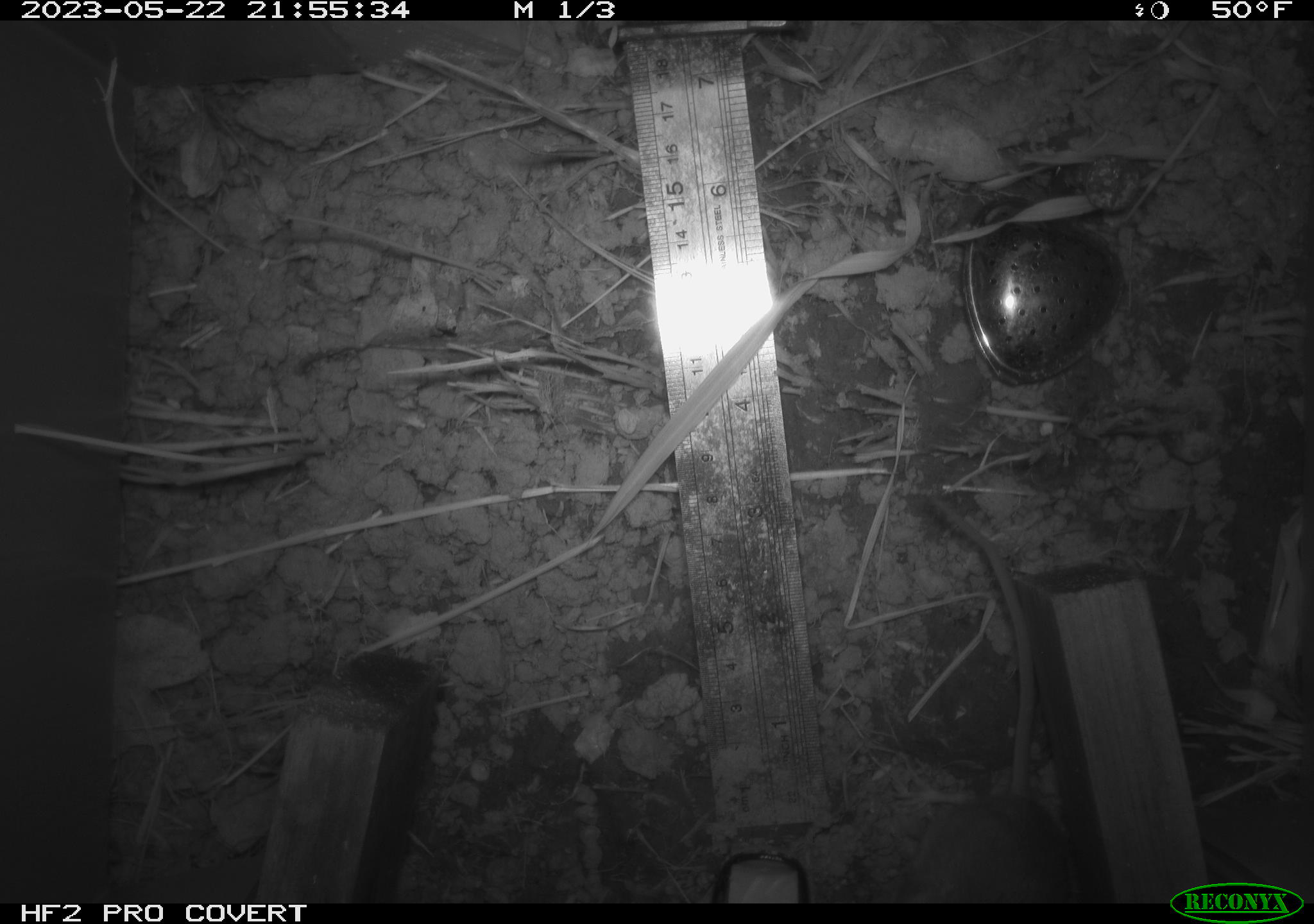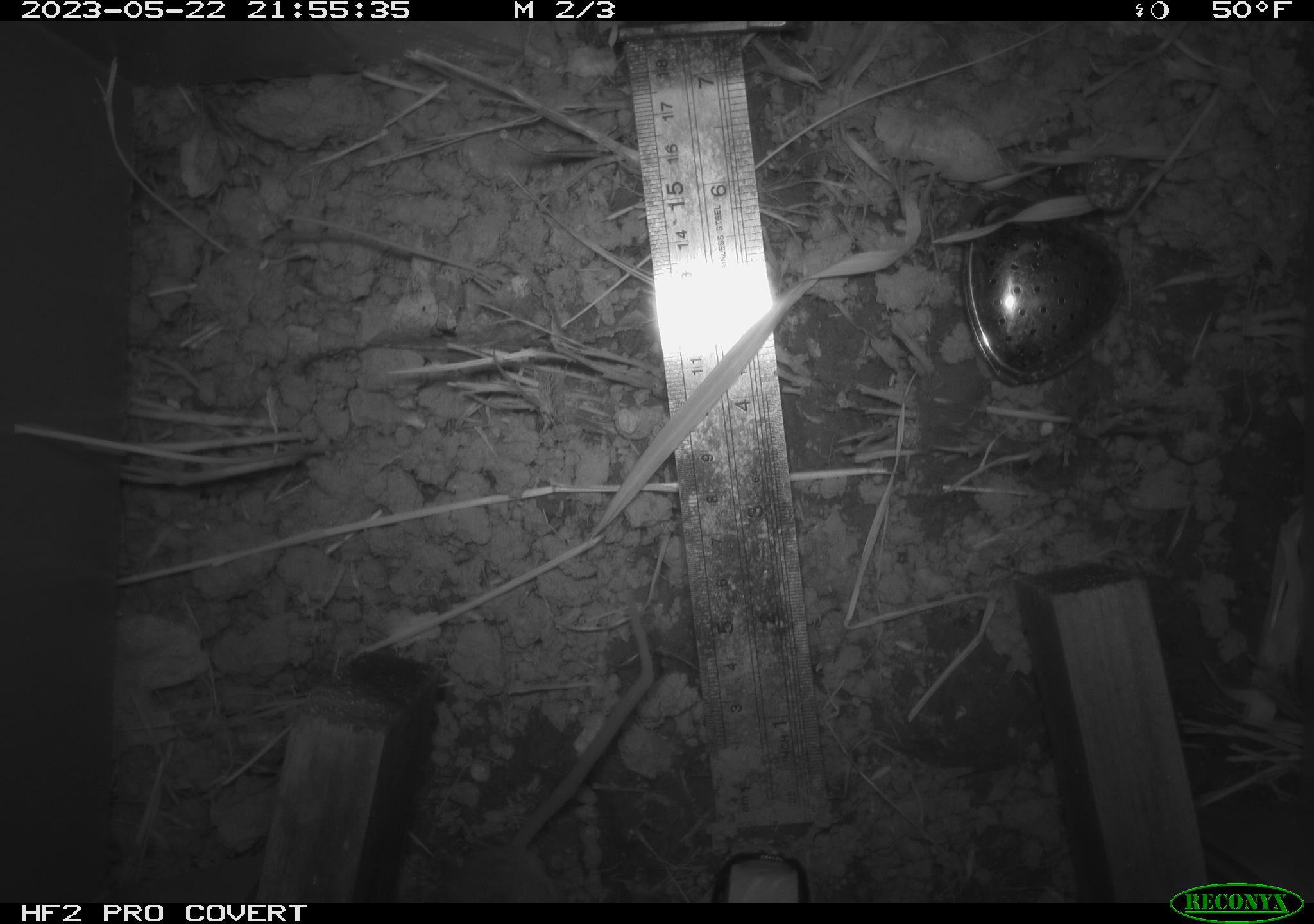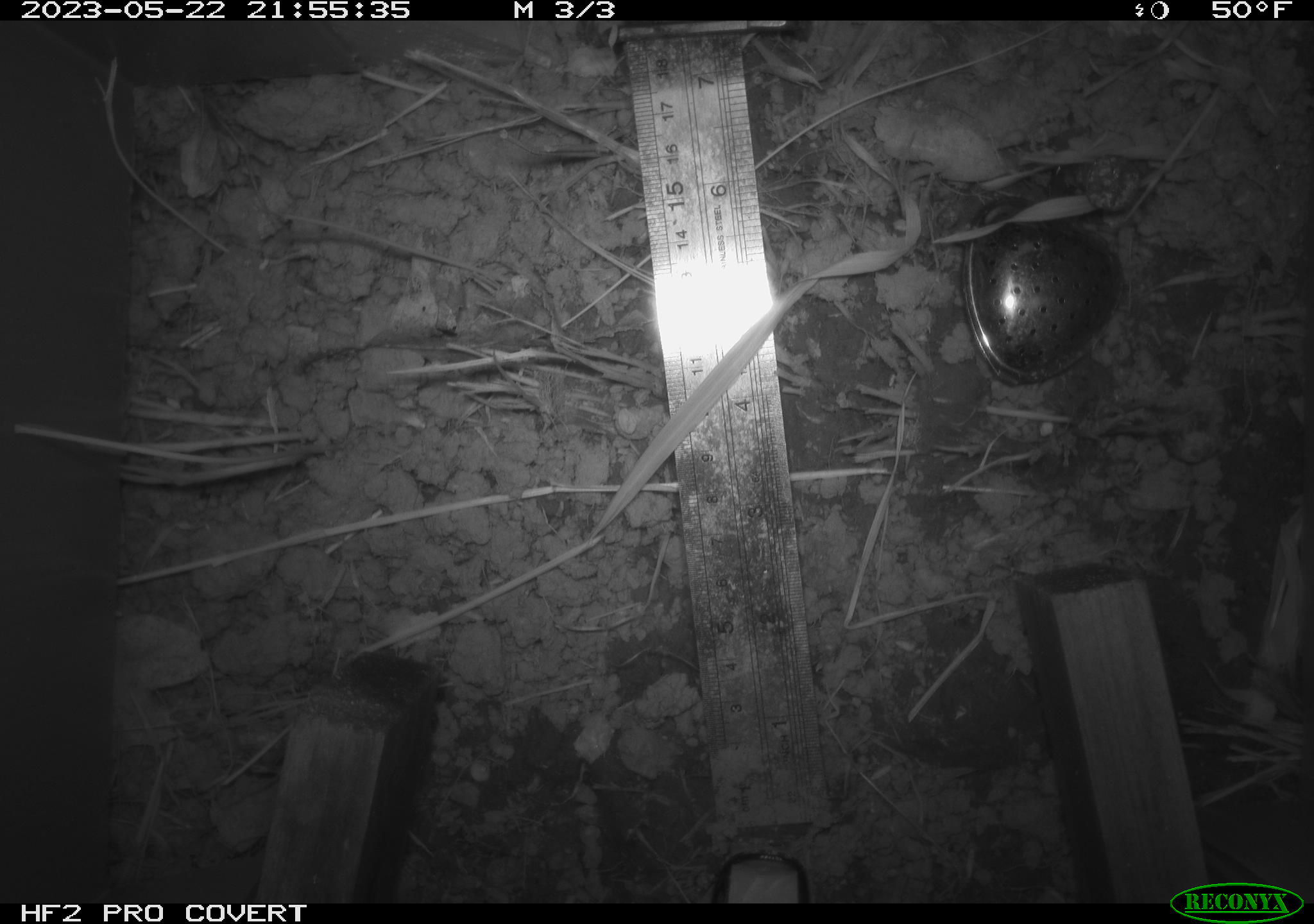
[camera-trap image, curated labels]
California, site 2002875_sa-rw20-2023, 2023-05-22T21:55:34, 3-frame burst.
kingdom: Animalia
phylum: Chordata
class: Mammalia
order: Rodentia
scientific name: Rodentia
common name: rodent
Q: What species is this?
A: Rodent (Rodentia).